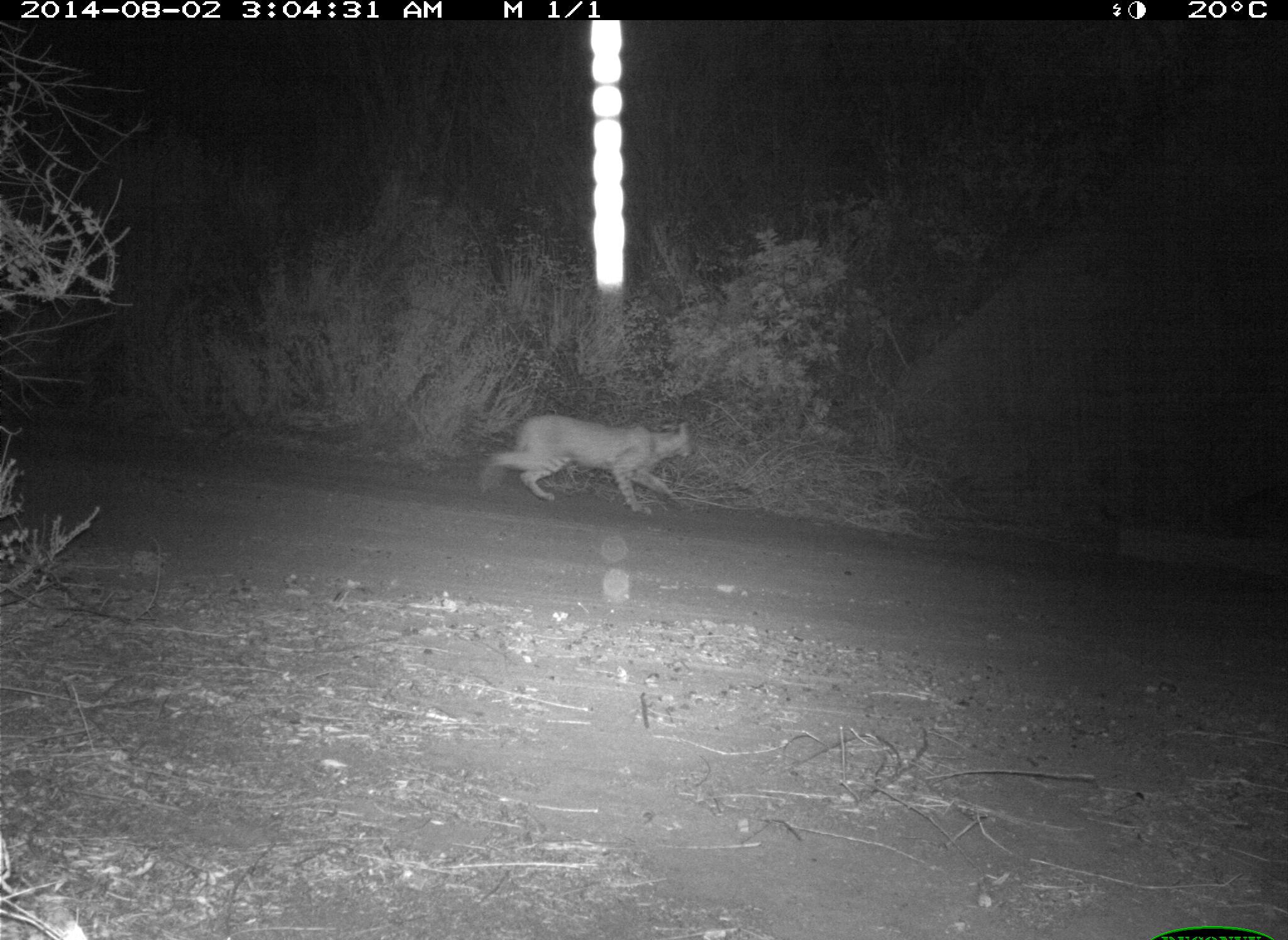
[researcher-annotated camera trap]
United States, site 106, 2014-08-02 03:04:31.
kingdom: Animalia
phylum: Chordata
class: Mammalia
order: Carnivora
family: Canidae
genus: Canis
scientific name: Canis latrans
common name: coyote